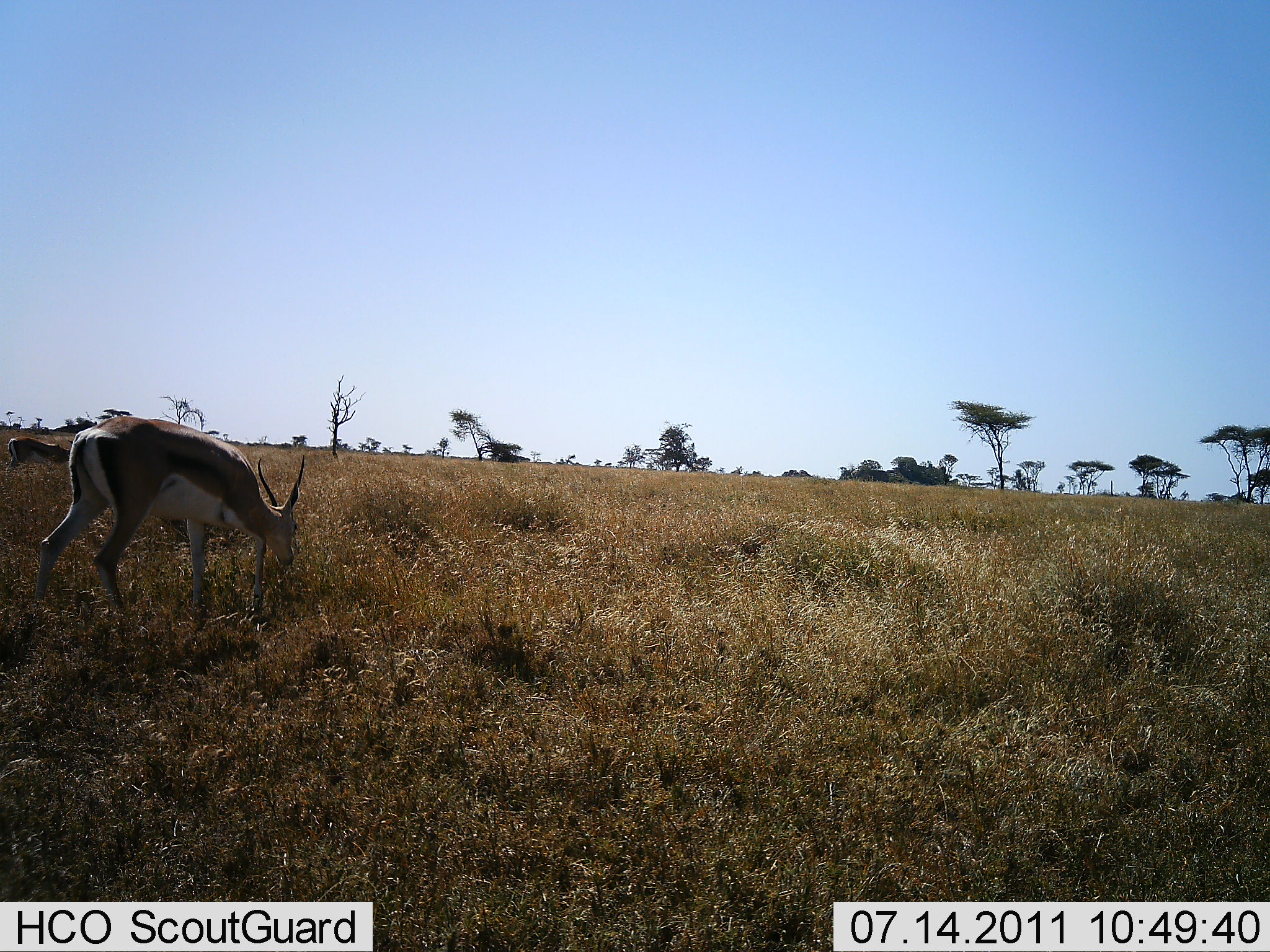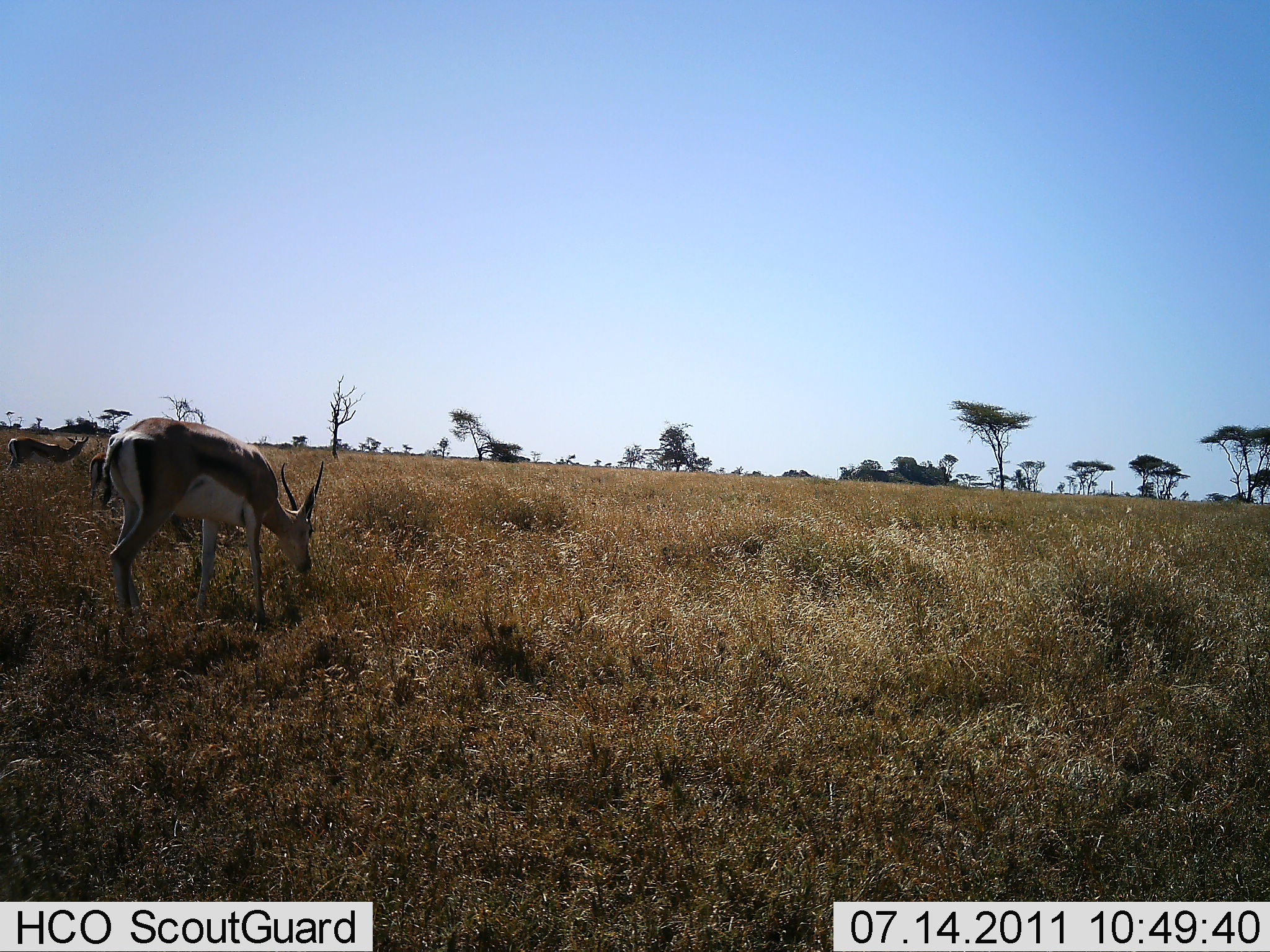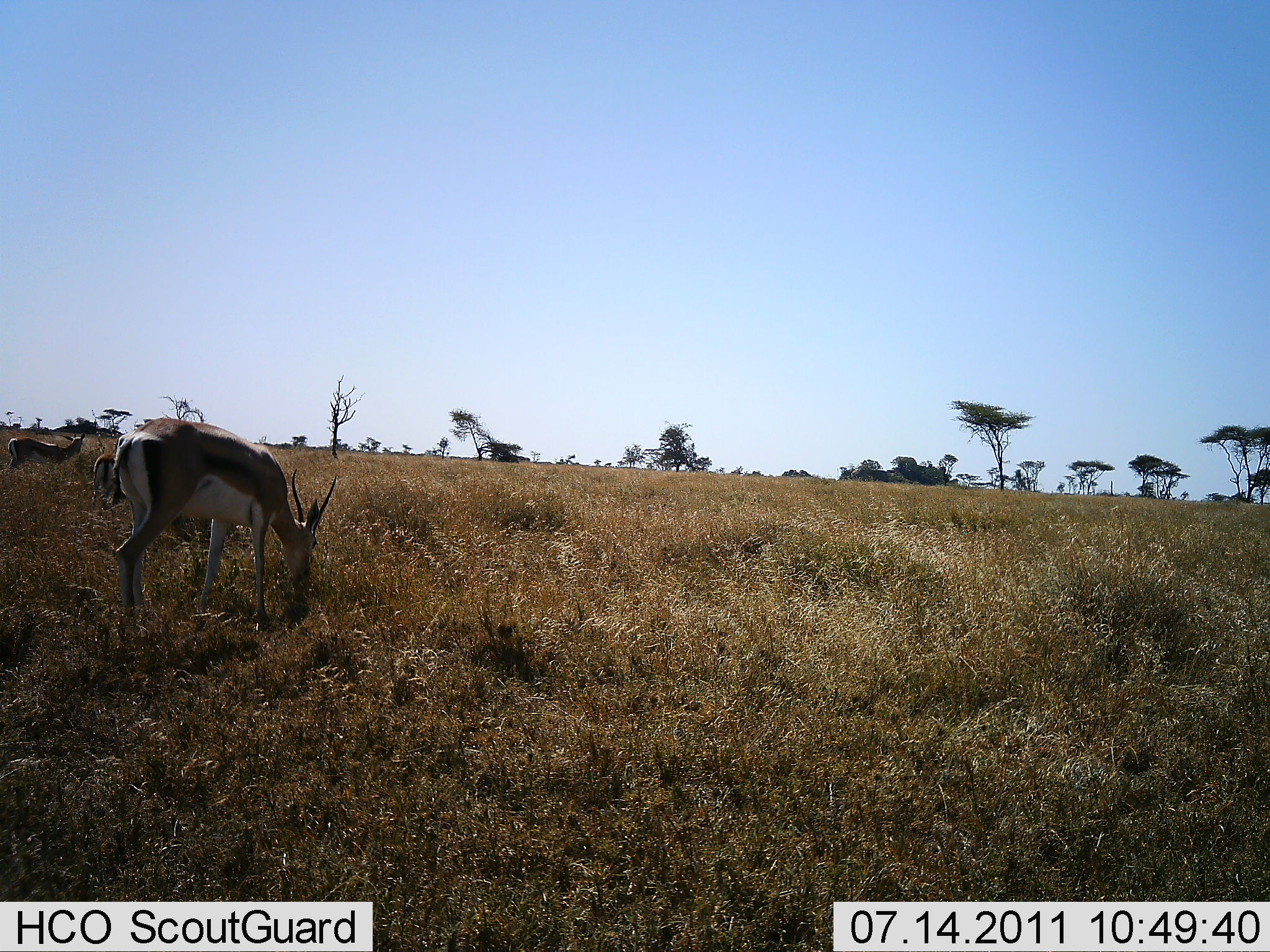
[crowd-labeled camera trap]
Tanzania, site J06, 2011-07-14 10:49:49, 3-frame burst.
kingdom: Animalia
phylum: Chordata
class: Mammalia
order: Artiodactyla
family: Bovidae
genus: Eudorcas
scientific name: Eudorcas thomsonii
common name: thomson's gazelle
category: gazellethomsons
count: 3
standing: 60%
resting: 0%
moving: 0%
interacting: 0%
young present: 0%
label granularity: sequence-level